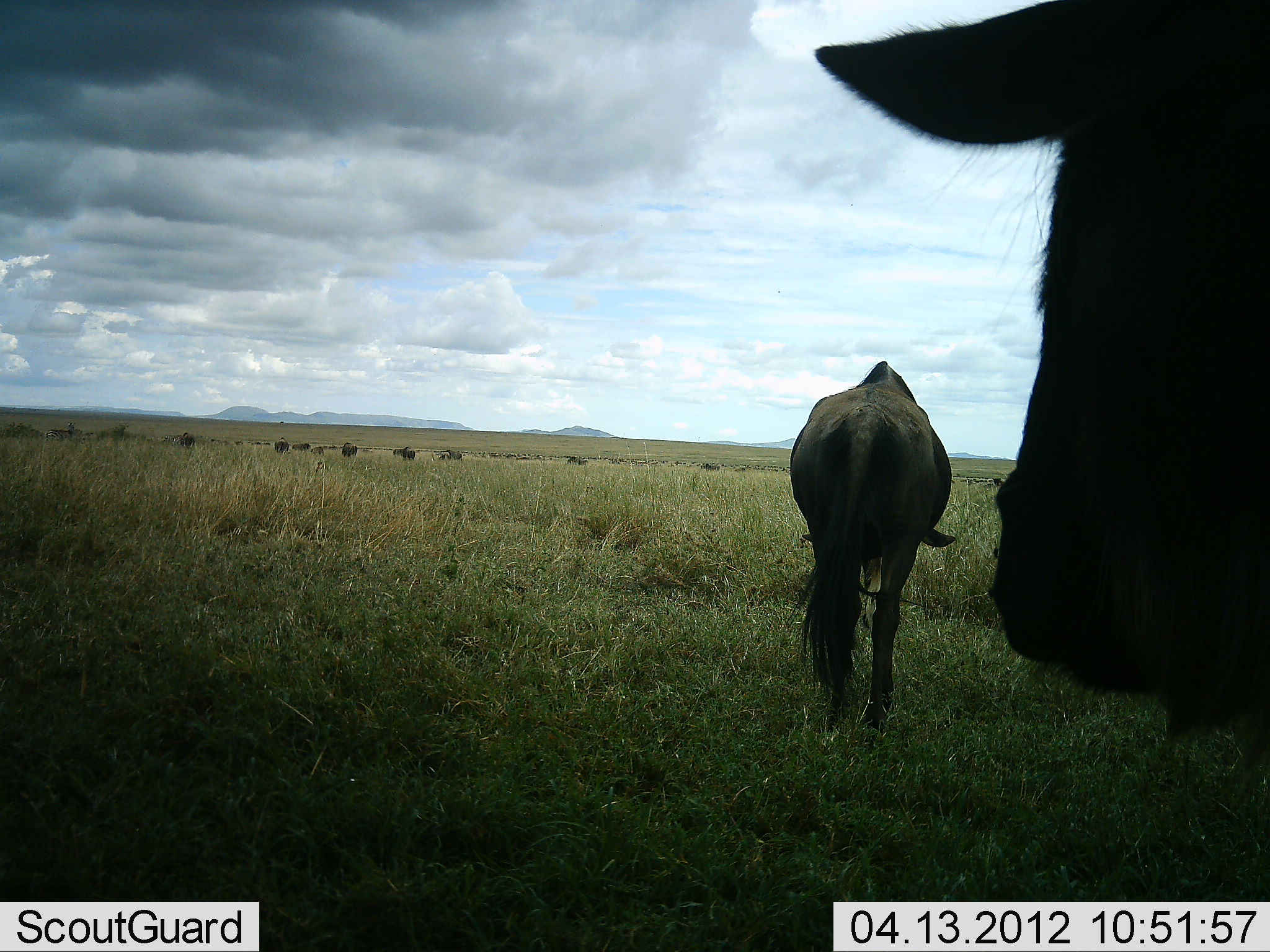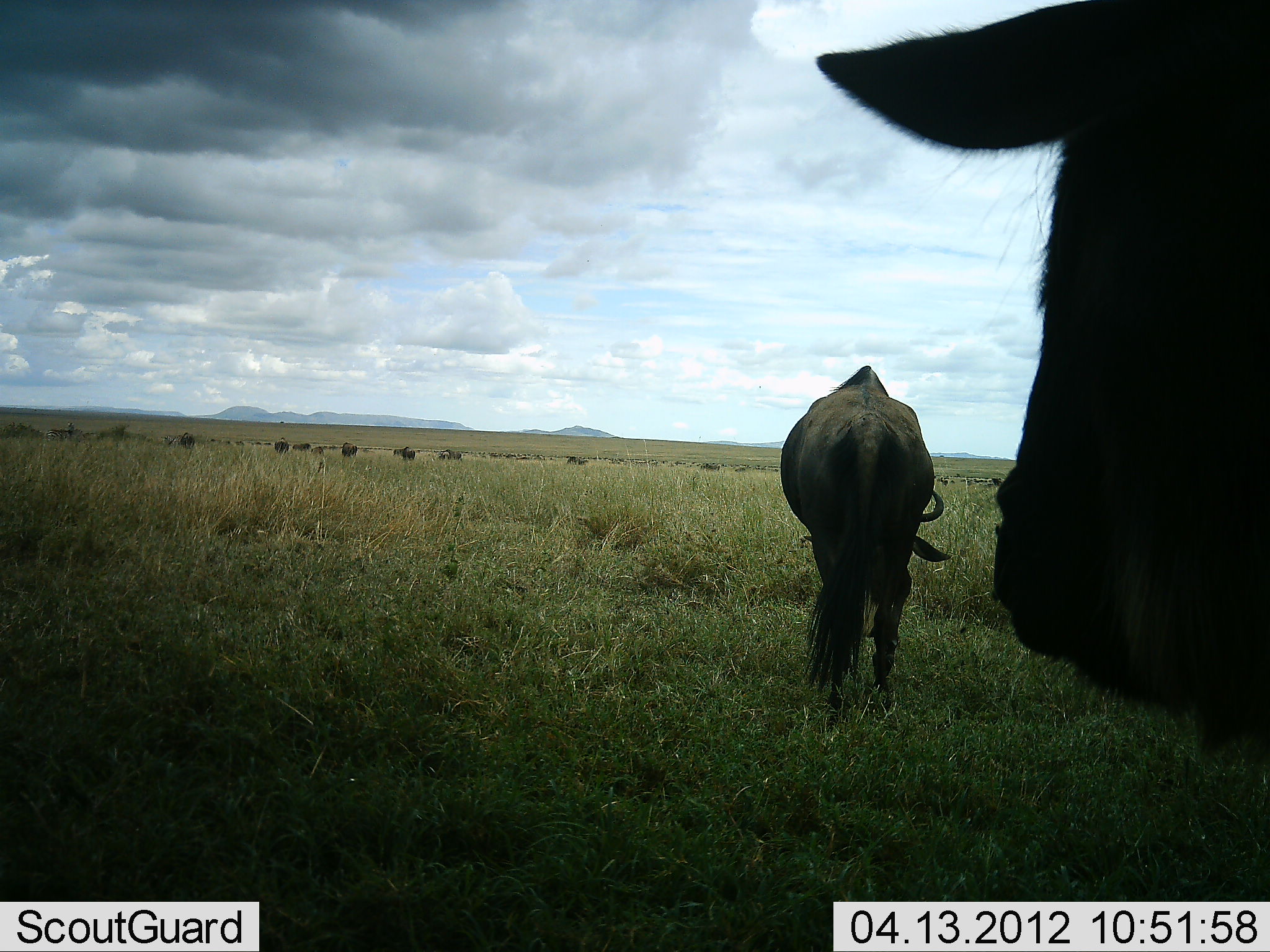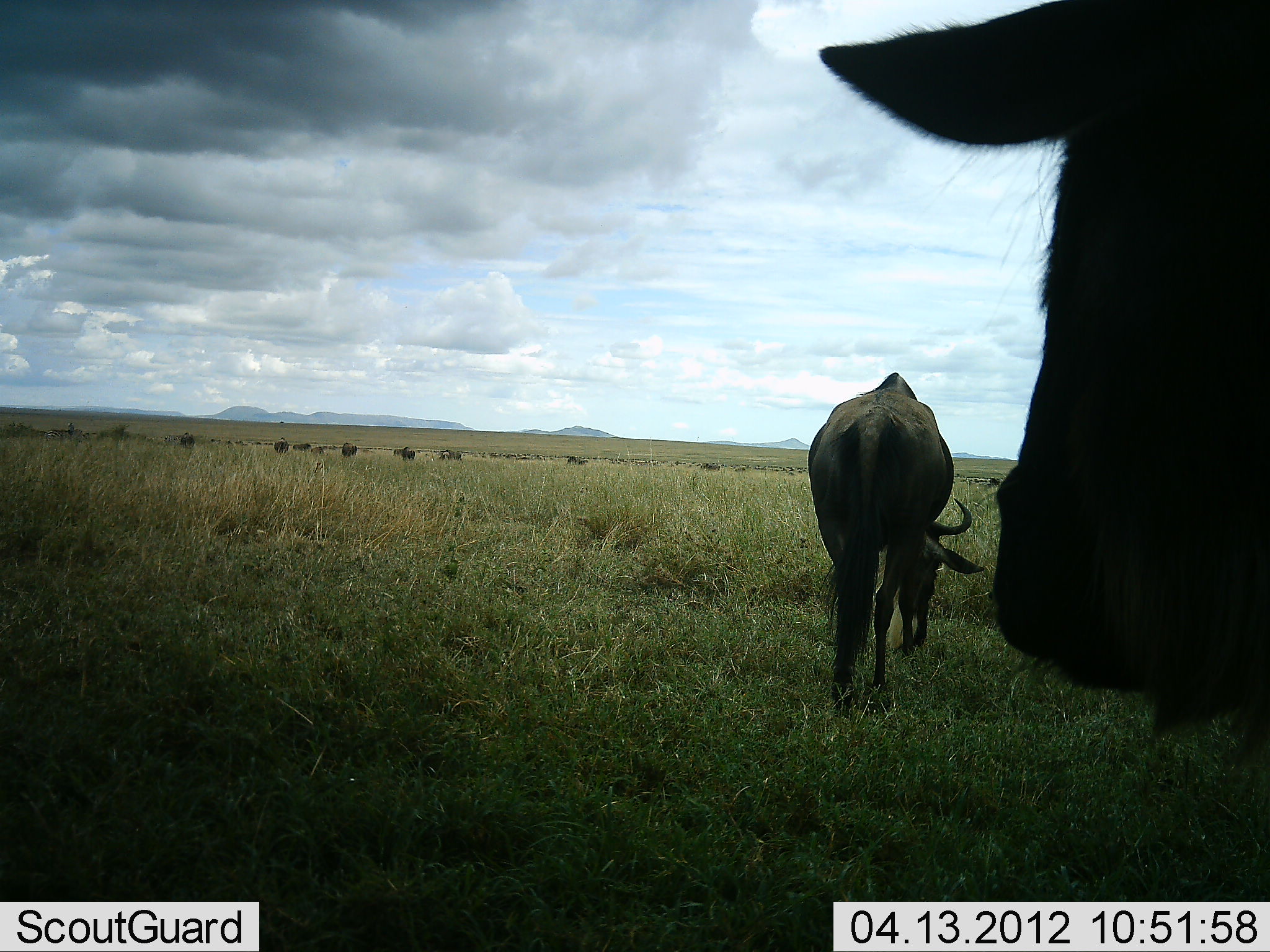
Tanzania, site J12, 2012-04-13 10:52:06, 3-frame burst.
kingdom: Animalia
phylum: Chordata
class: Mammalia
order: Artiodactyla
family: Bovidae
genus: Connochaetes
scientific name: Connochaetes taurinus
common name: blue wildebeest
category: wildebeest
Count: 11-50.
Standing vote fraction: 74%.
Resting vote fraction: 0%.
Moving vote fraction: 32%.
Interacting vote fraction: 0%.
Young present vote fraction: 0%.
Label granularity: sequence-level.